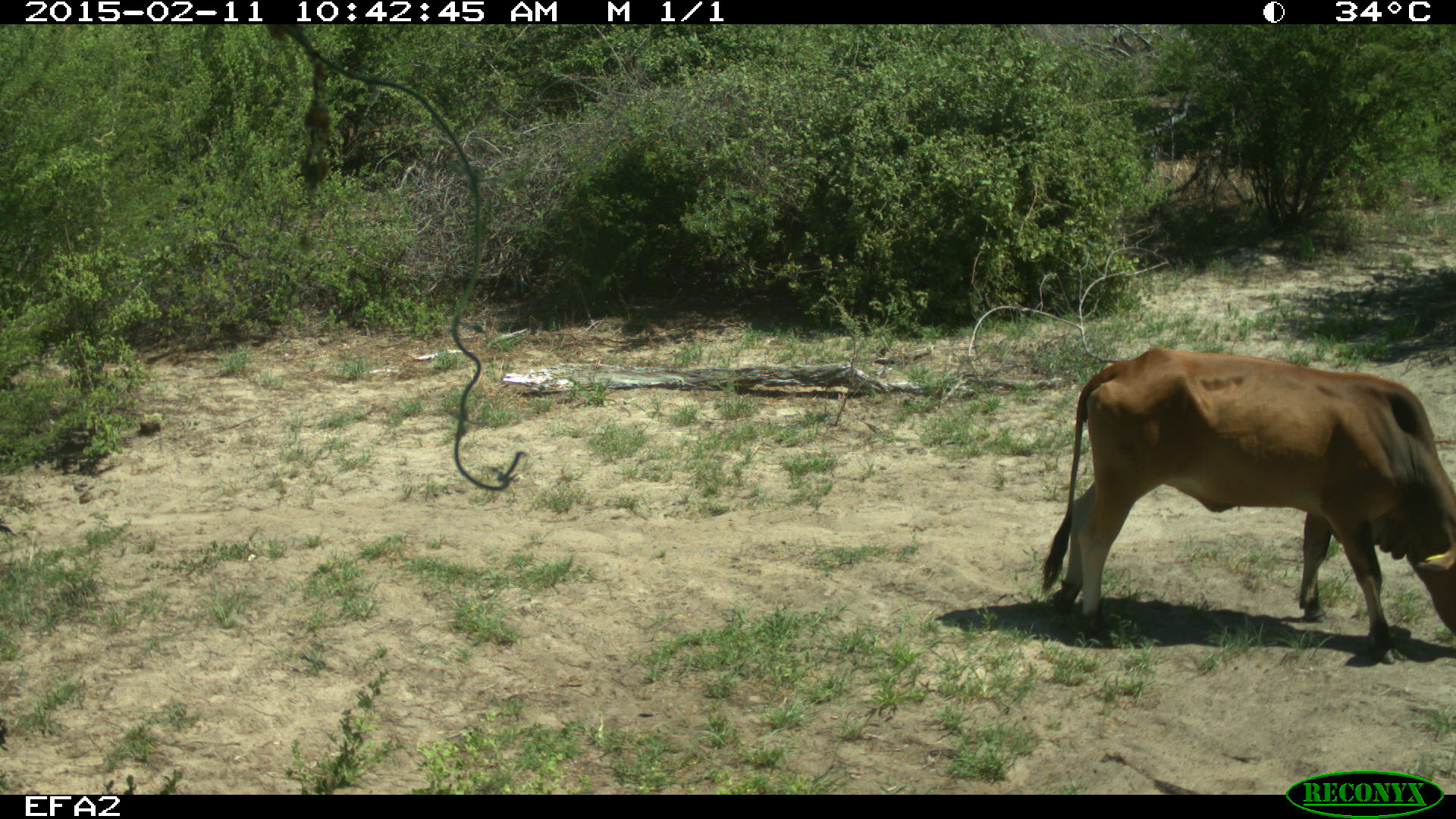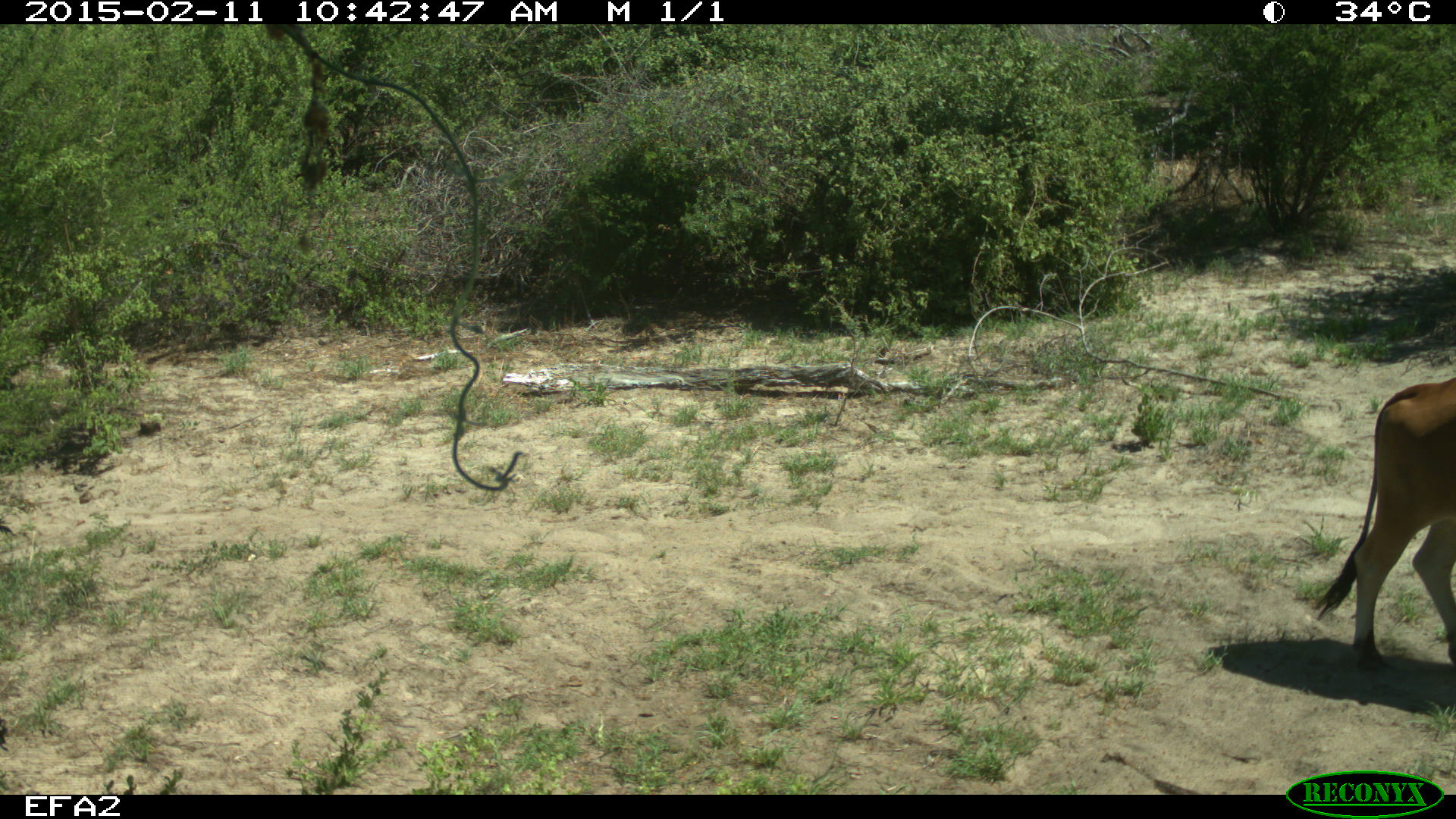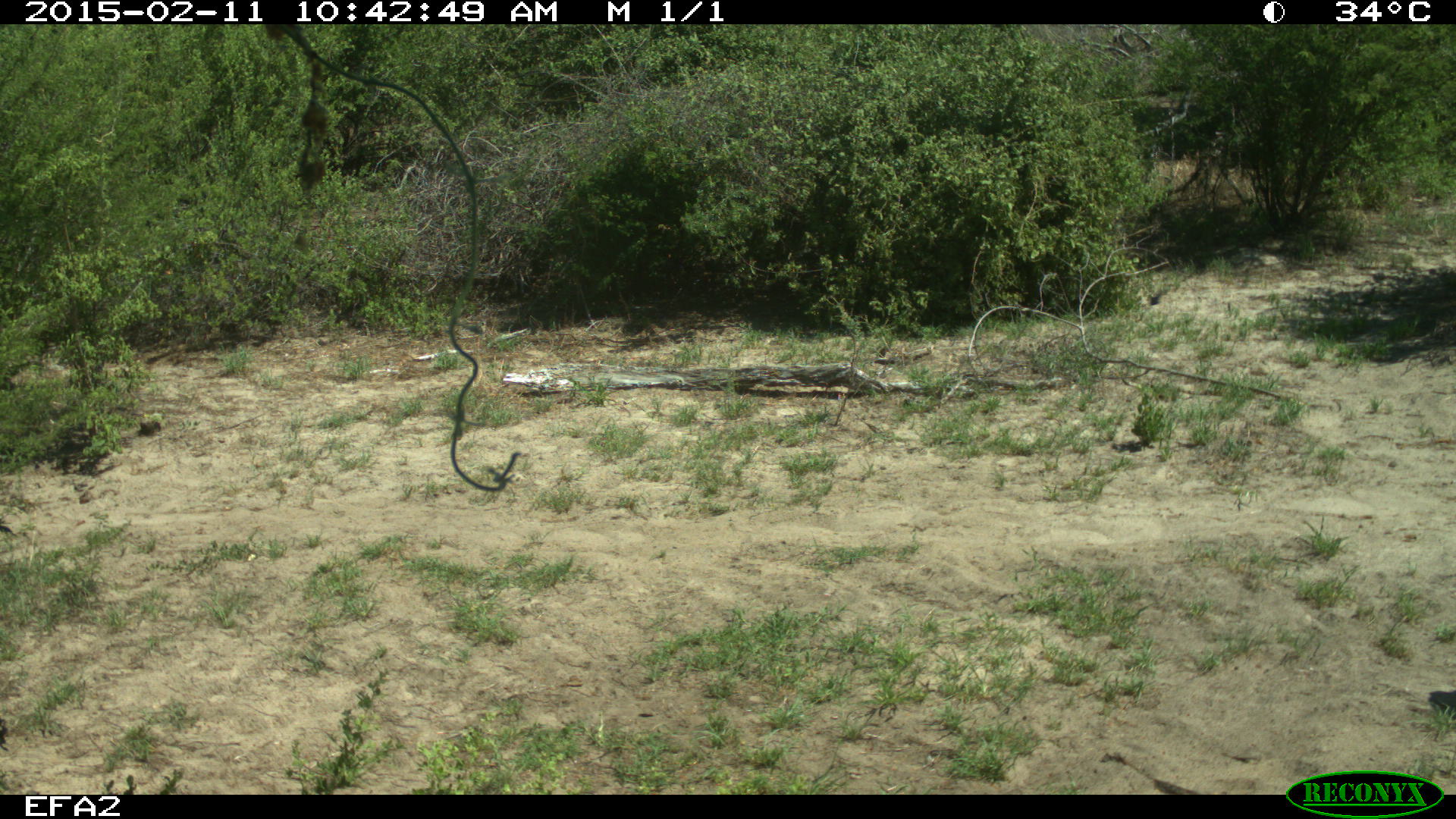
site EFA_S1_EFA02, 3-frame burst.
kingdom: Animalia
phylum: Chordata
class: Mammalia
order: Artiodactyla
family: Bovidae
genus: Bos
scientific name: Bos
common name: cattle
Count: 1.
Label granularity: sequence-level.